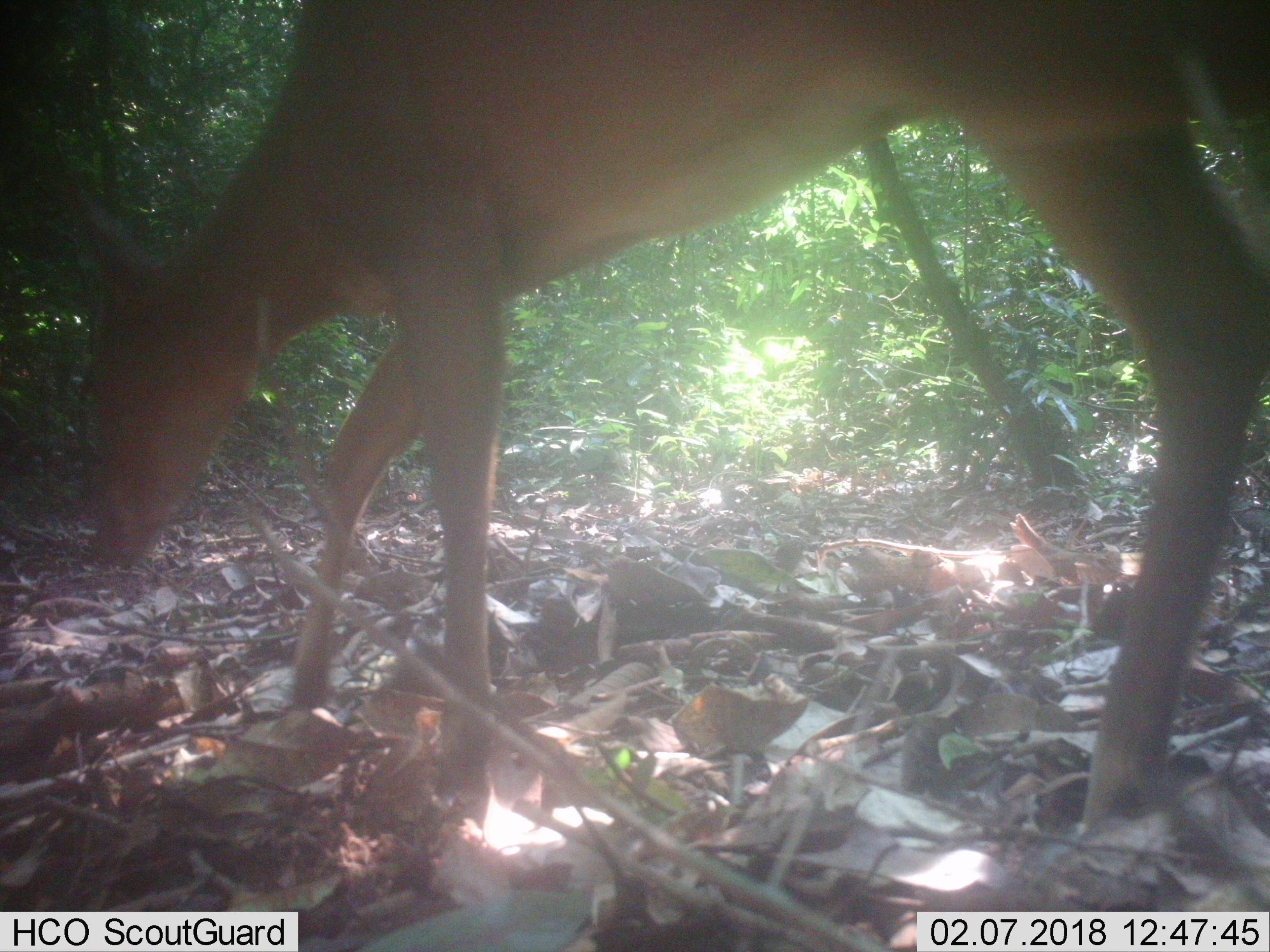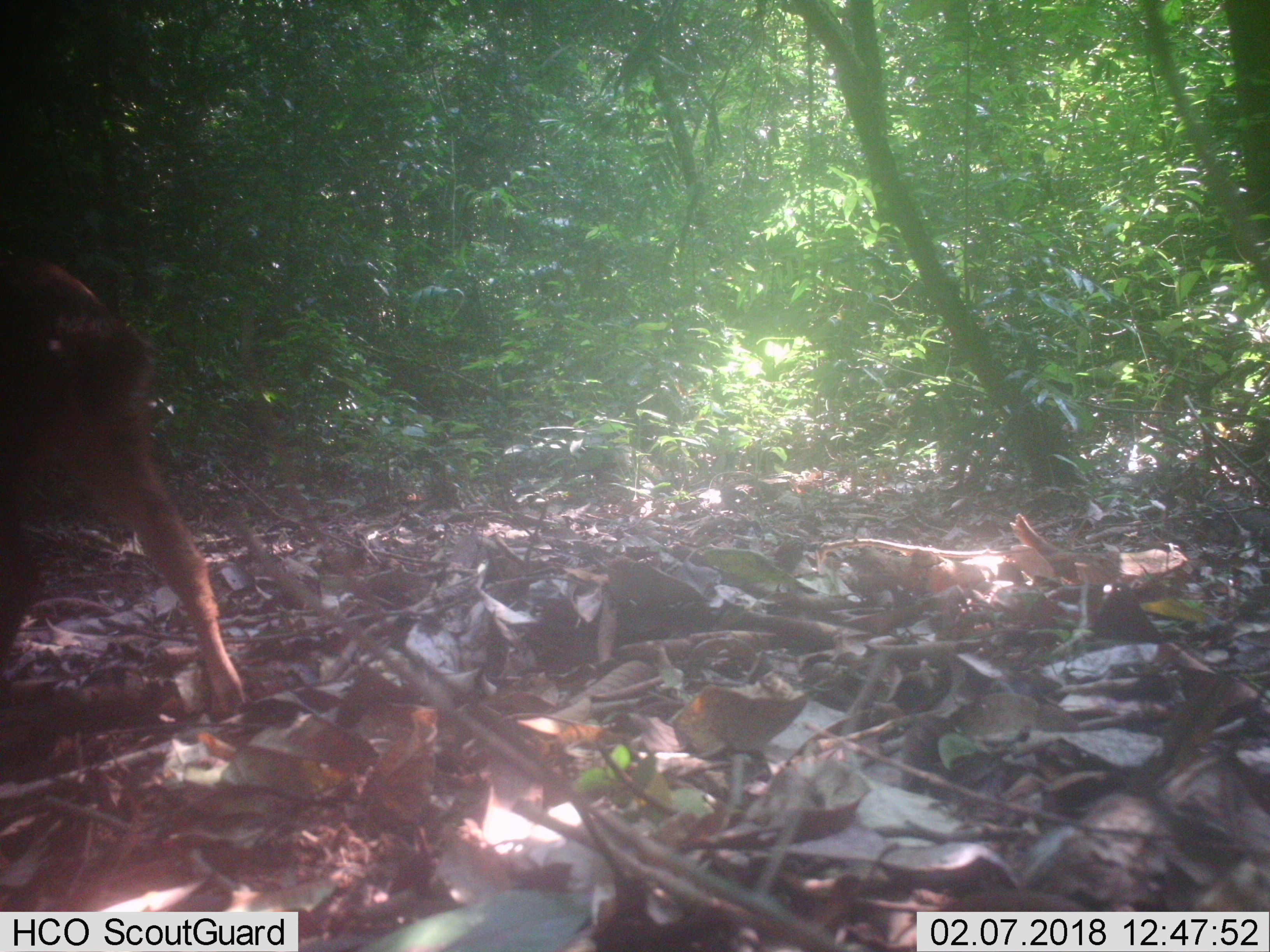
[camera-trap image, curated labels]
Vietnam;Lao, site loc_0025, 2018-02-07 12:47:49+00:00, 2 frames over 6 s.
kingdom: Animalia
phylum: Chordata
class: Mammalia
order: Artiodactyla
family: Cervidae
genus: Muntiacus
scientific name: Muntiacus vuquangensis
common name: large-antlered muntjac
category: large antlered muntjac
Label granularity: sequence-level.